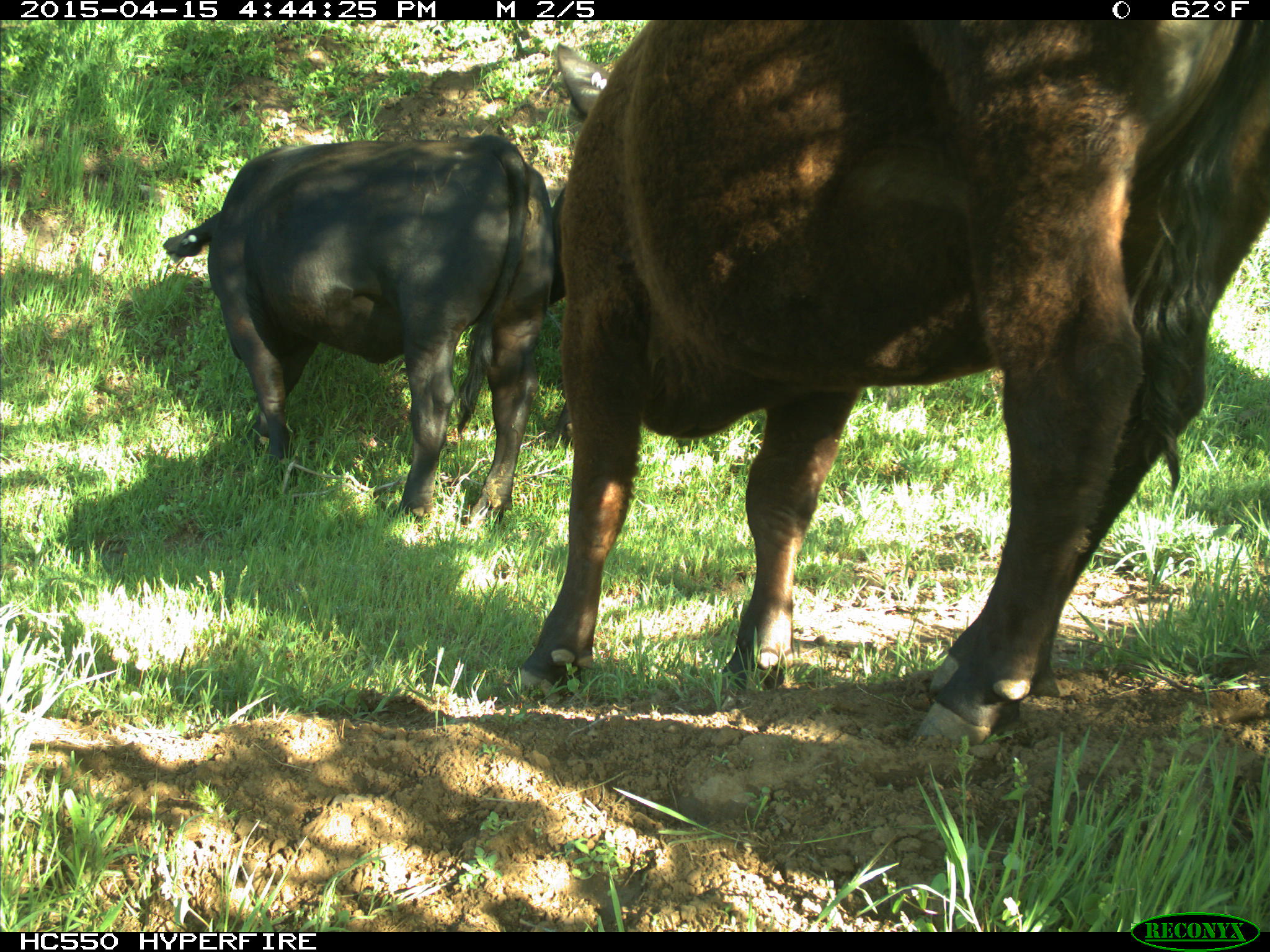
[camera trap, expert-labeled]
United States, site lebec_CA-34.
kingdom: Animalia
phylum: Chordata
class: Mammalia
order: Artiodactyla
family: Bovidae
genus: Bos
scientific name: Bos taurus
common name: domestic cow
Bos taurus (domestic cow).